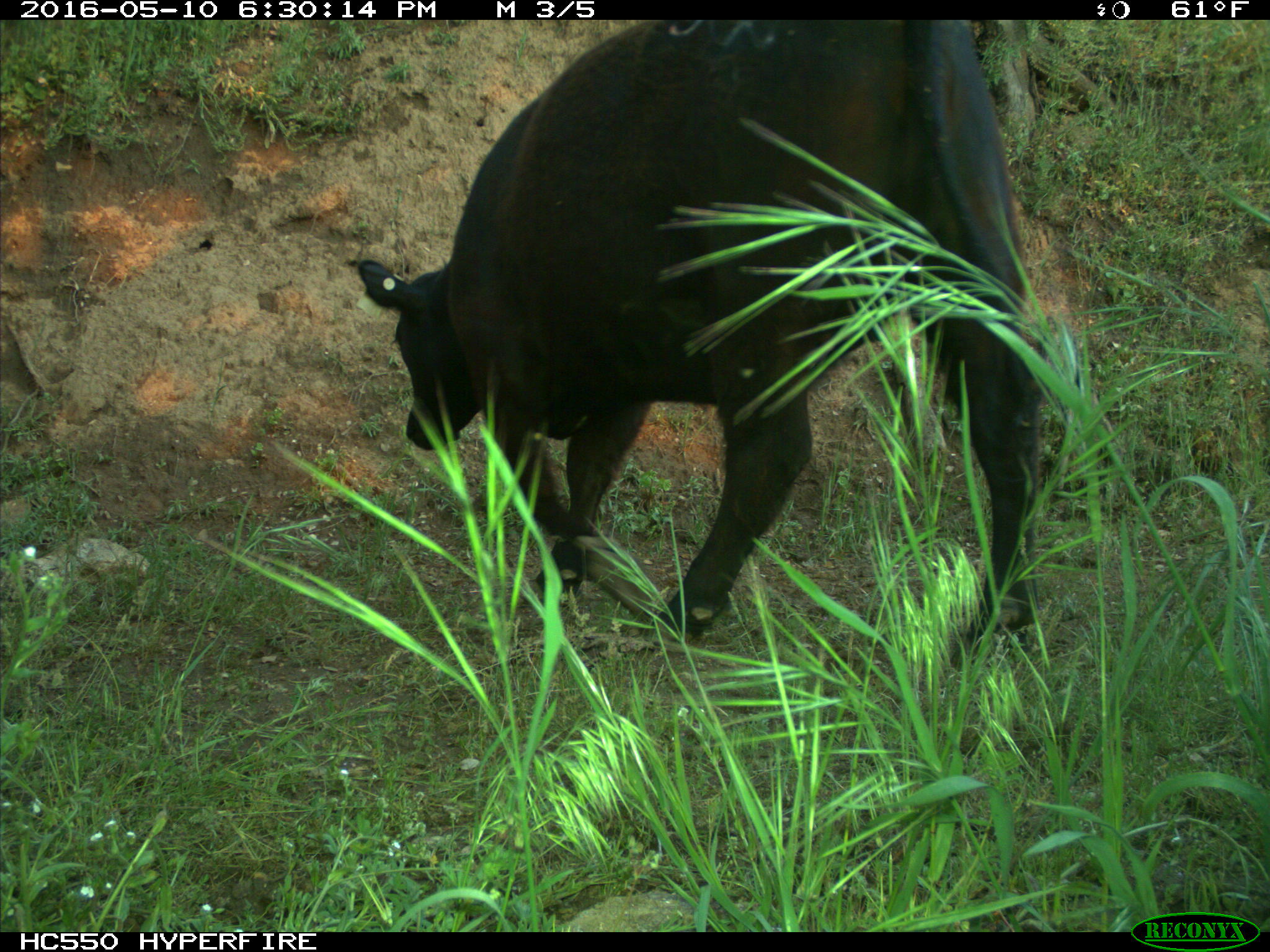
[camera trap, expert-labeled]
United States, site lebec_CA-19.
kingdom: Animalia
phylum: Chordata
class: Mammalia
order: Artiodactyla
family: Bovidae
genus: Bos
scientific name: Bos taurus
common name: domestic cow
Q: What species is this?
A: Bos taurus (domestic cow).